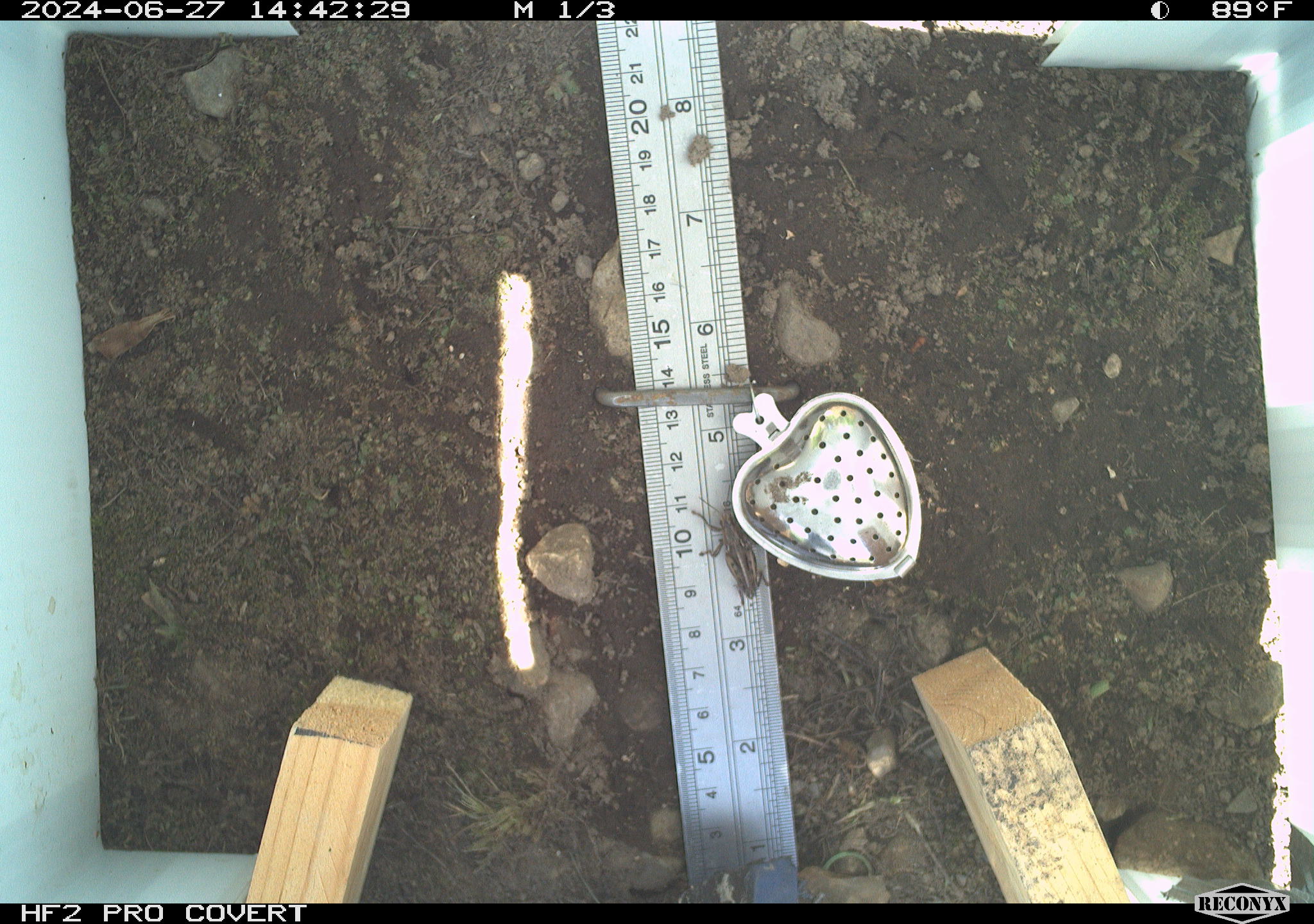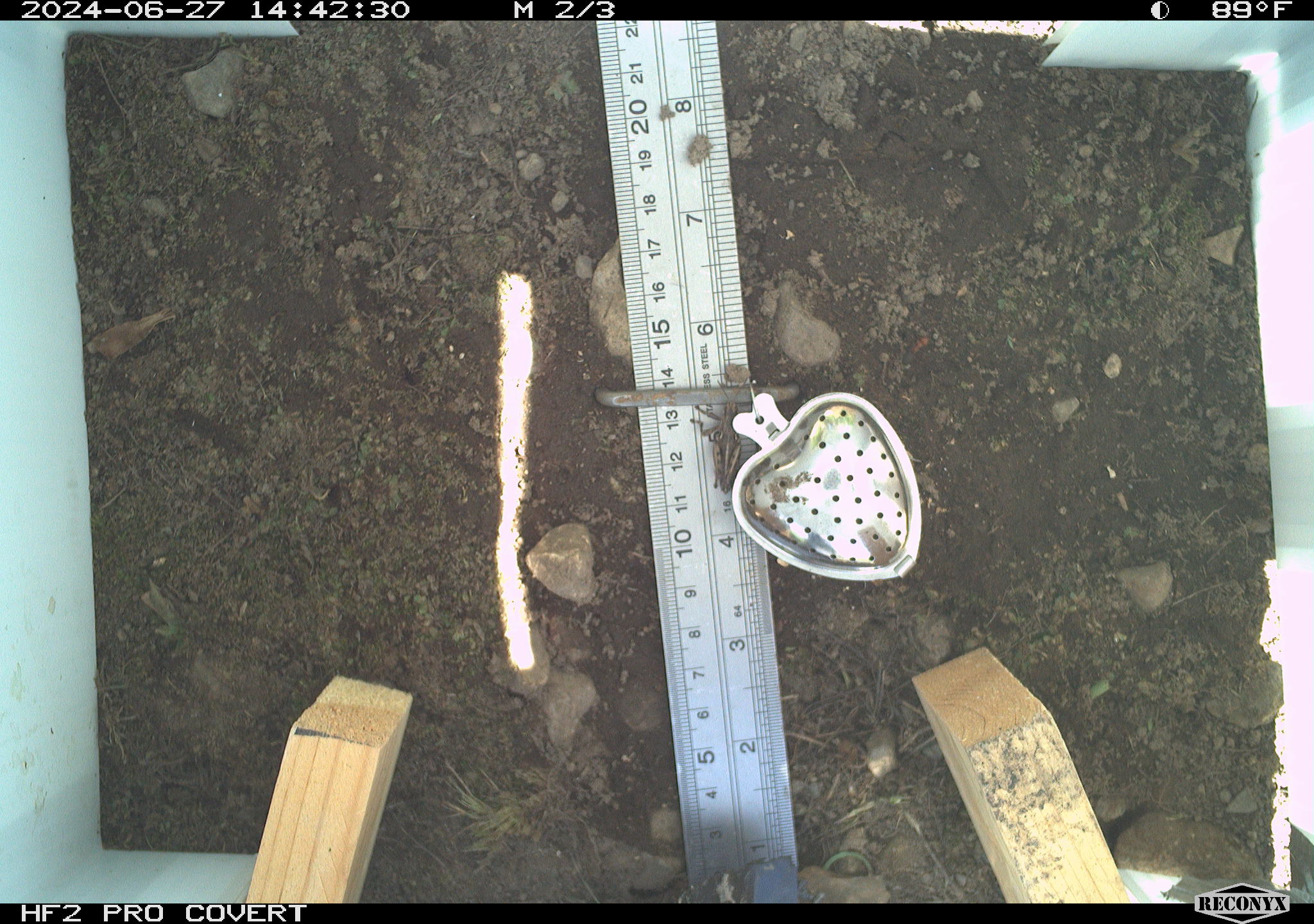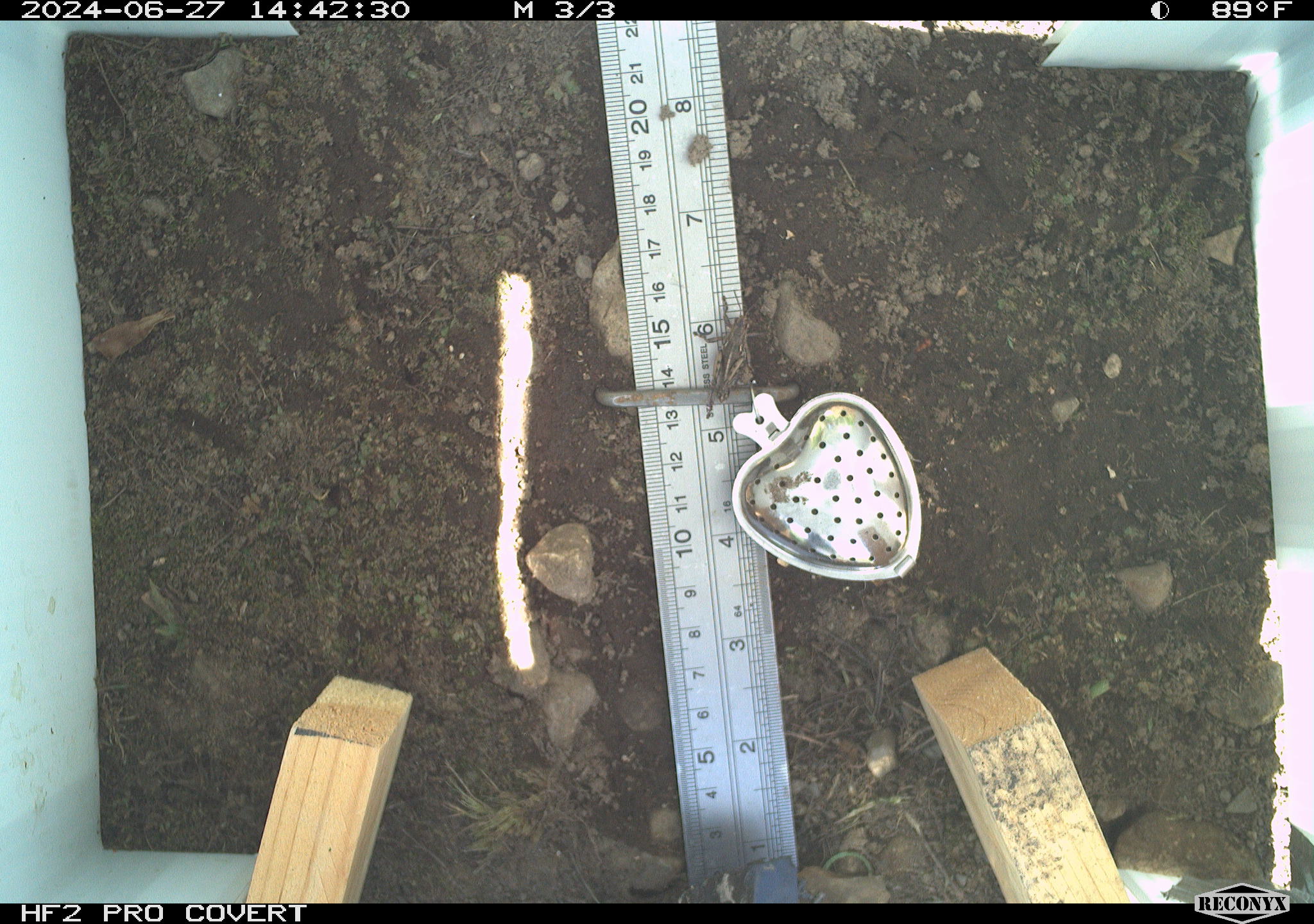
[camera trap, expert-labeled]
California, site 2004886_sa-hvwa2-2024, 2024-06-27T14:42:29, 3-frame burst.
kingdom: Animalia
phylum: Arthropoda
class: Insecta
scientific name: Insecta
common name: insect